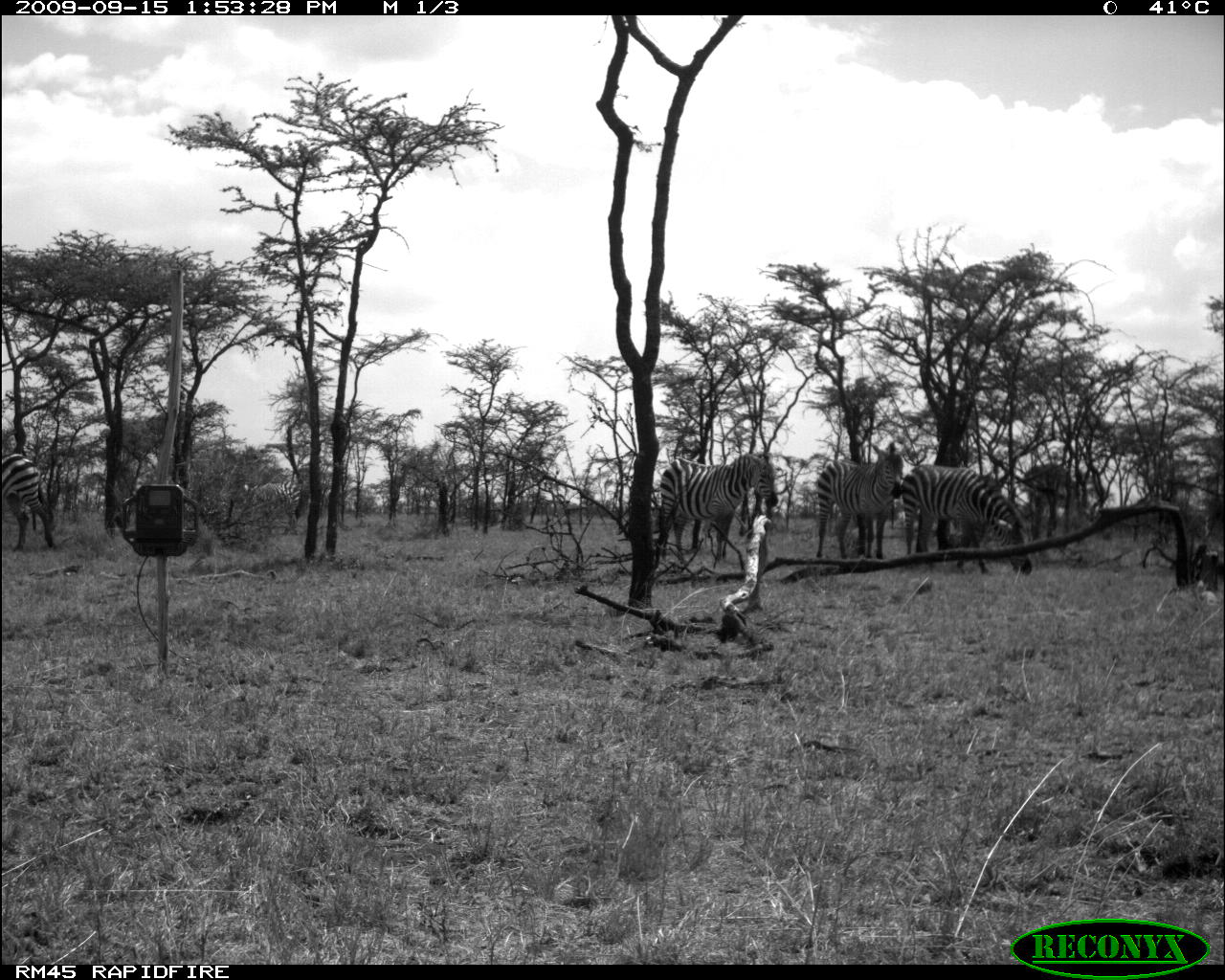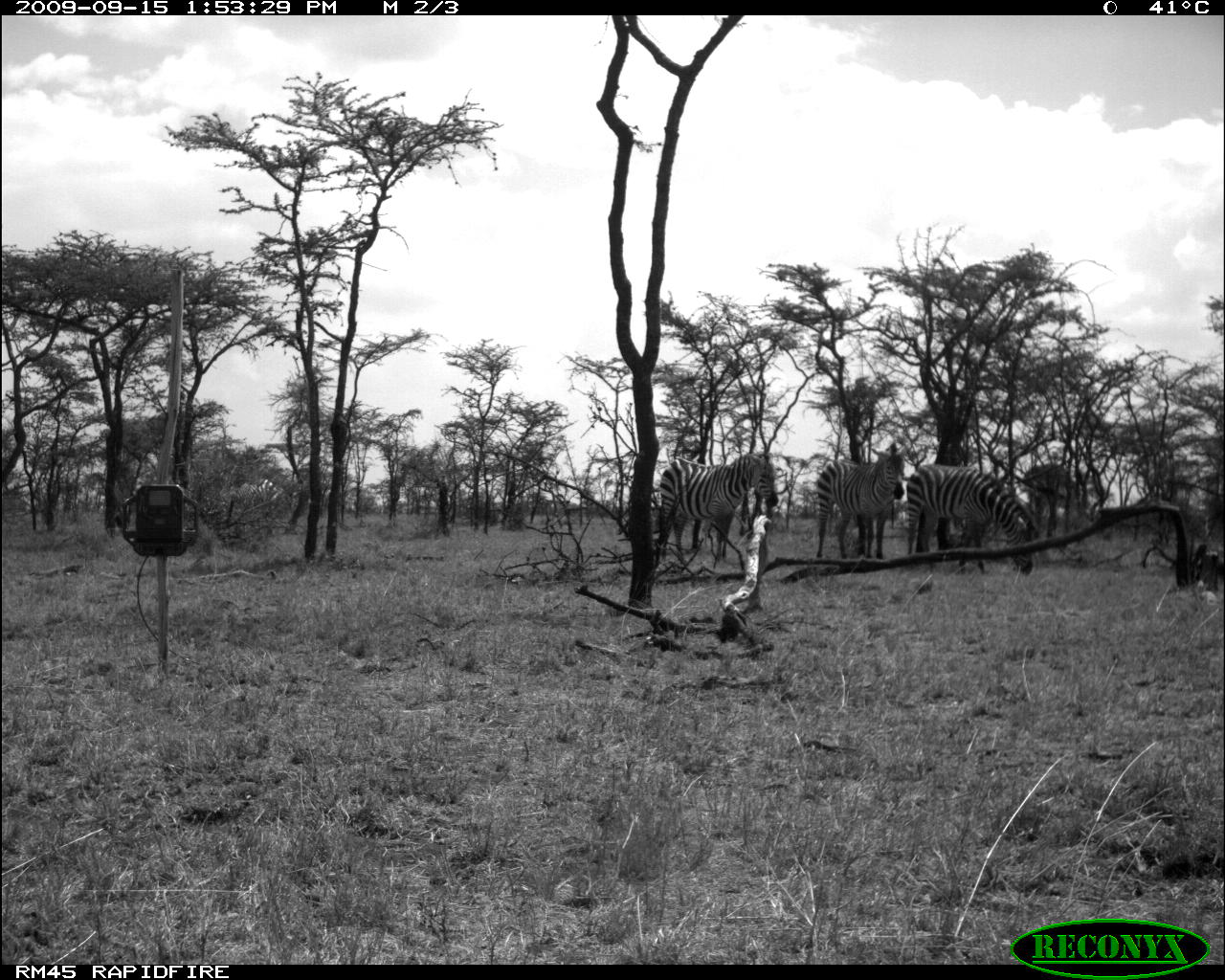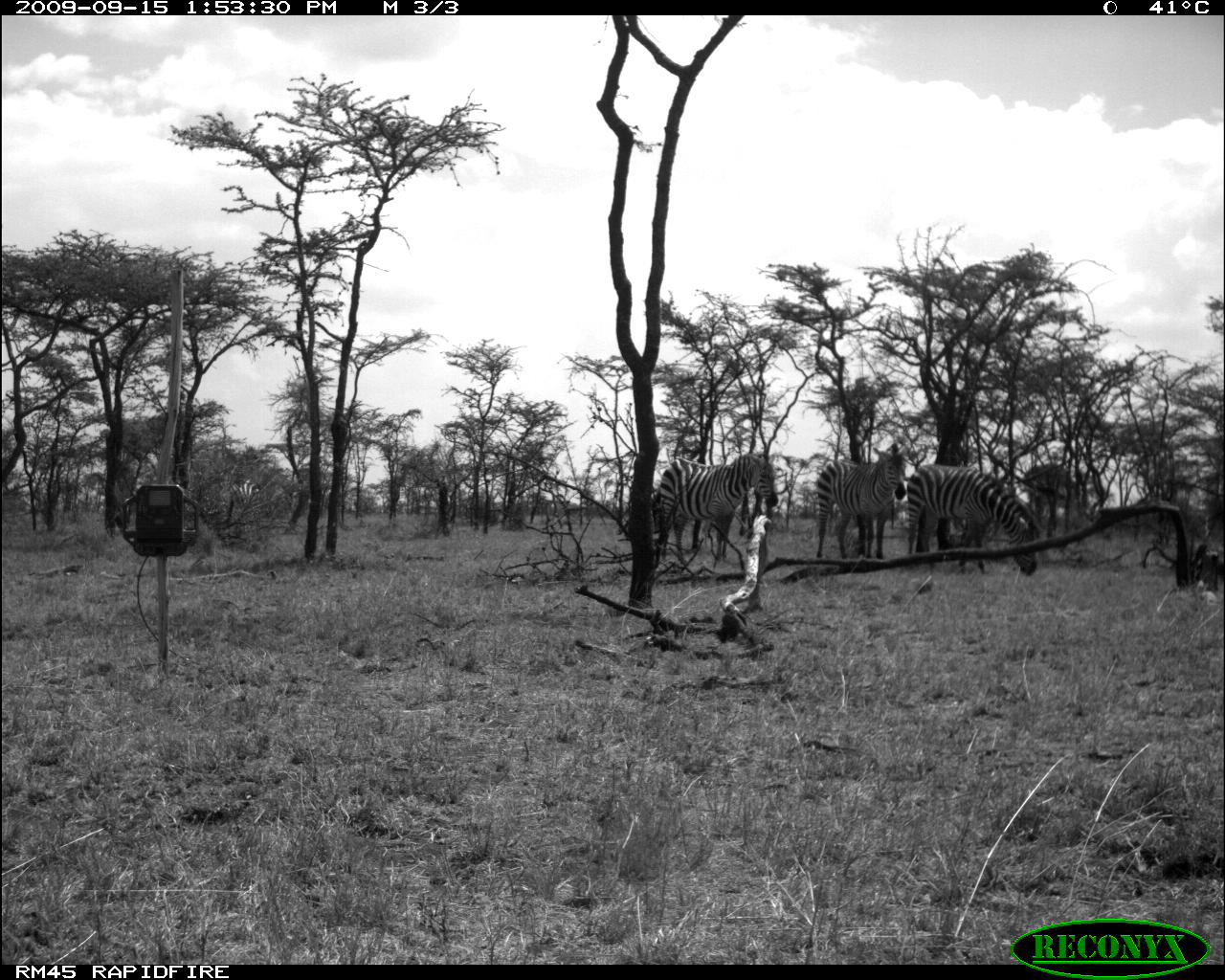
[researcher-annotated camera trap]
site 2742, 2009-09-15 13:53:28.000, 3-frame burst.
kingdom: Animalia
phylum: Chordata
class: Mammalia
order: Perissodactyla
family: Equidae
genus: Equus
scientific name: Equus quagga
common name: plains zebra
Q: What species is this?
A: Equus quagga (plains zebra).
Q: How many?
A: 8.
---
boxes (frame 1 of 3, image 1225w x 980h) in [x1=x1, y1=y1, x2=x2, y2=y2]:
equus quagga: [x1=898, y1=463, x2=1034, y2=576]; [x1=652, y1=449, x2=779, y2=566]; [x1=815, y1=441, x2=904, y2=560]; [x1=1, y1=451, x2=60, y2=554]; [x1=232, y1=480, x2=302, y2=538]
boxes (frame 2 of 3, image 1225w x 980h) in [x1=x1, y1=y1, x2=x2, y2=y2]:
equus quagga: [x1=903, y1=461, x2=1038, y2=577]; [x1=654, y1=450, x2=780, y2=563]; [x1=811, y1=441, x2=907, y2=559]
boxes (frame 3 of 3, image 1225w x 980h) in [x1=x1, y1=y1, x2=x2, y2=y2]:
equus quagga: [x1=903, y1=461, x2=1038, y2=577]; [x1=654, y1=451, x2=780, y2=563]; [x1=811, y1=441, x2=907, y2=559]